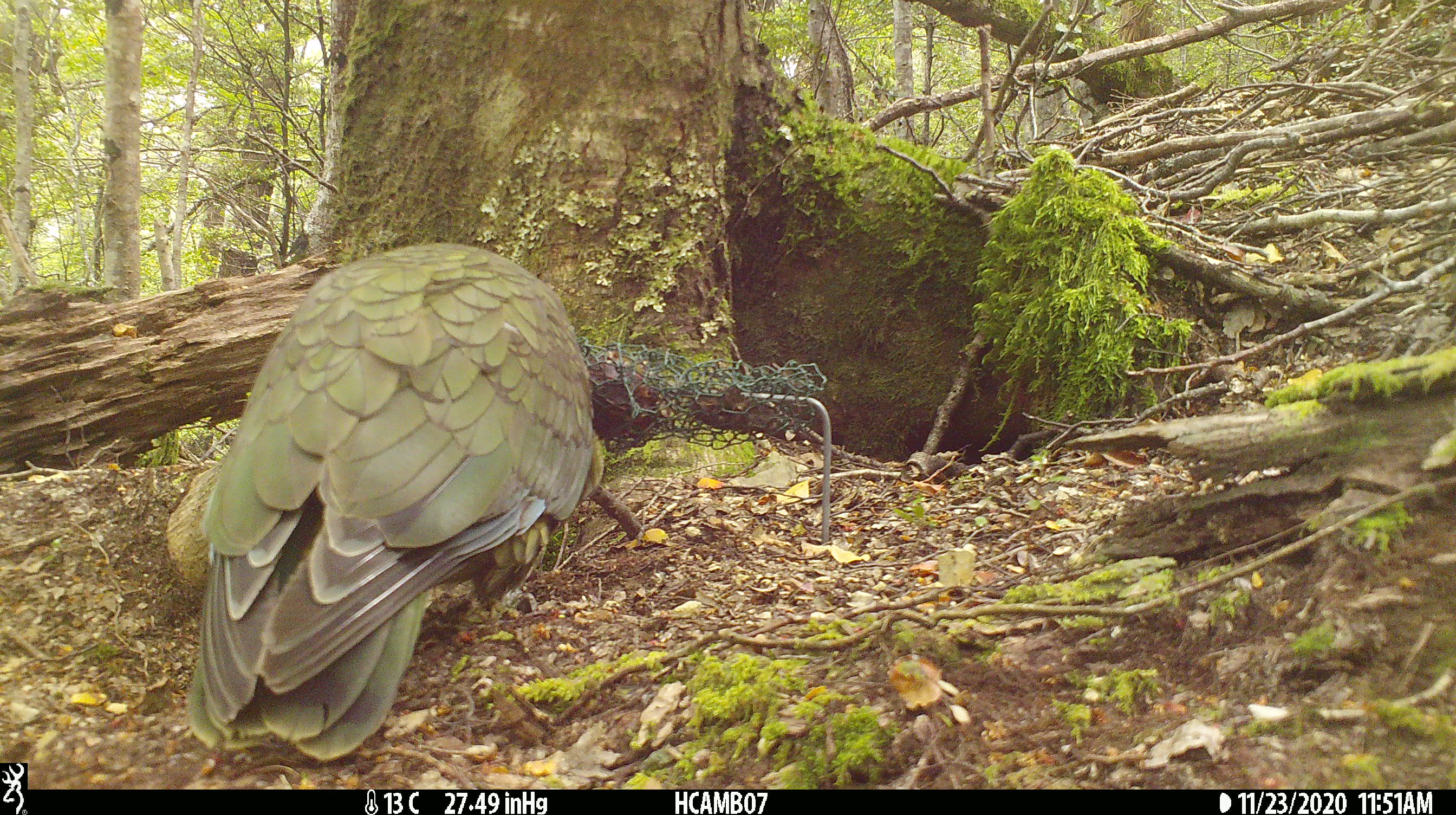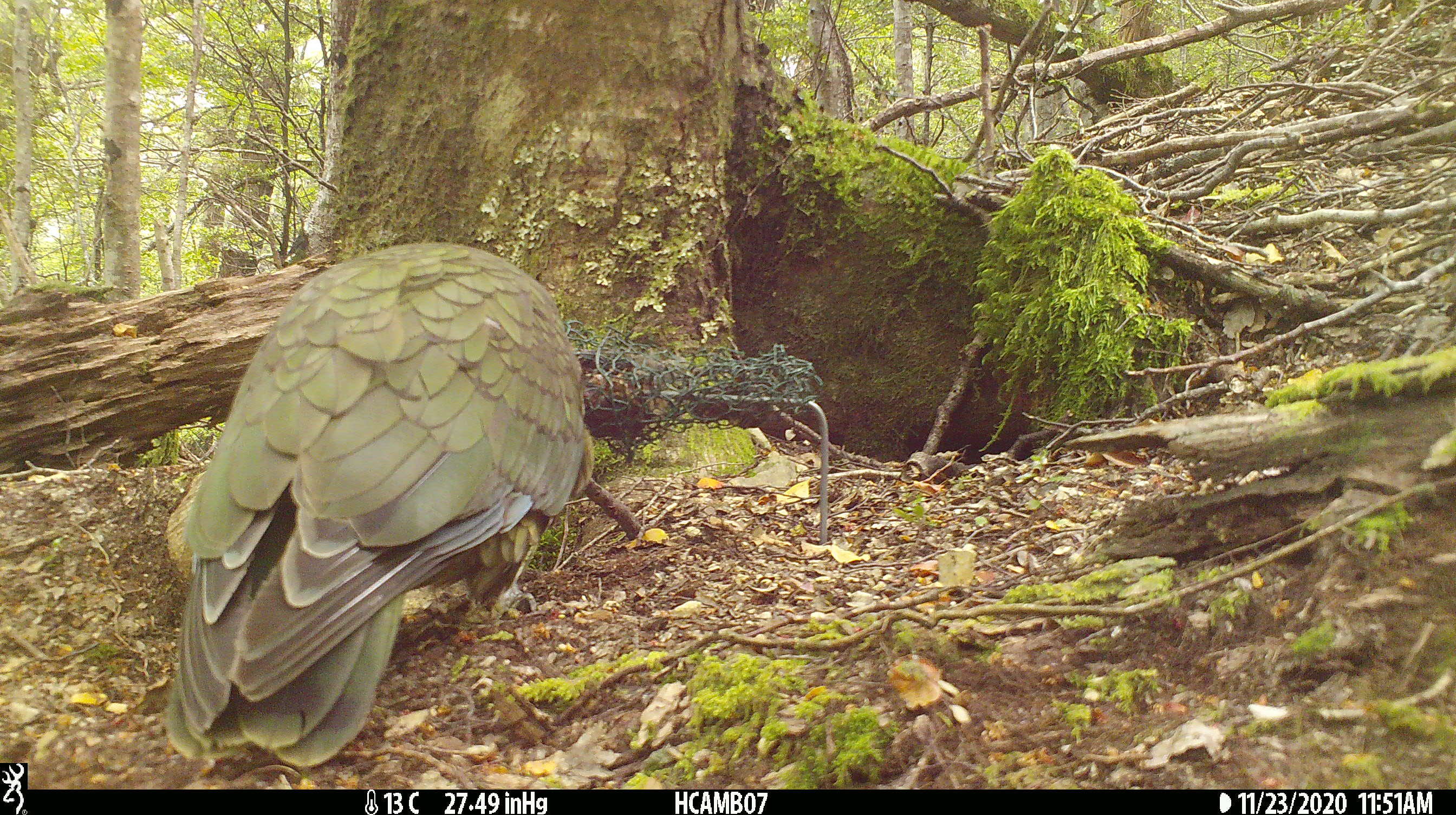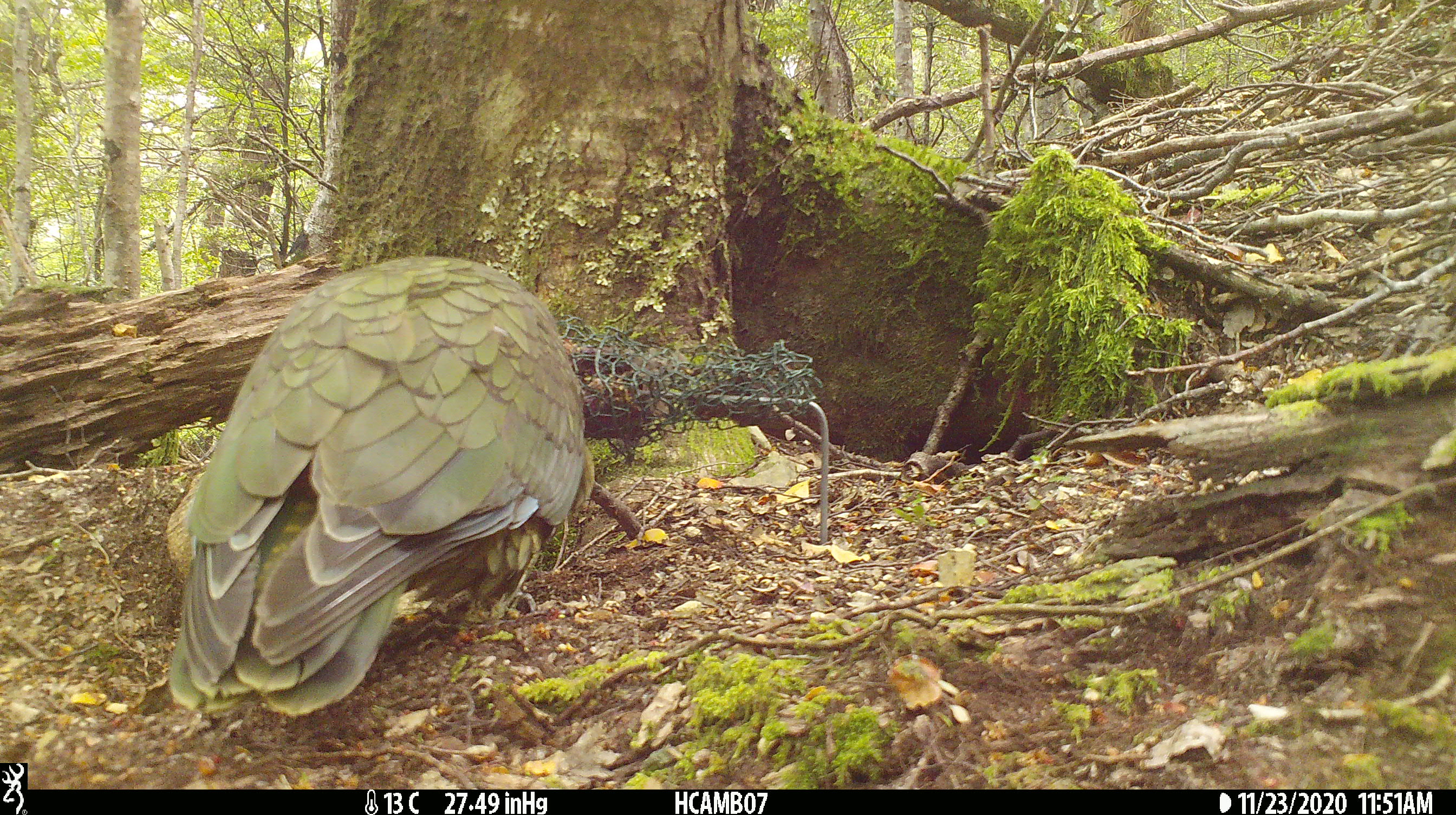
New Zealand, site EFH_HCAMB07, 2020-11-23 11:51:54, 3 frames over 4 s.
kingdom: Animalia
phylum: Chordata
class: Aves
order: Psittaciformes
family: Strigopidae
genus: Nestor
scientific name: Nestor notabilis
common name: kea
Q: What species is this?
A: Kea (Nestor notabilis).